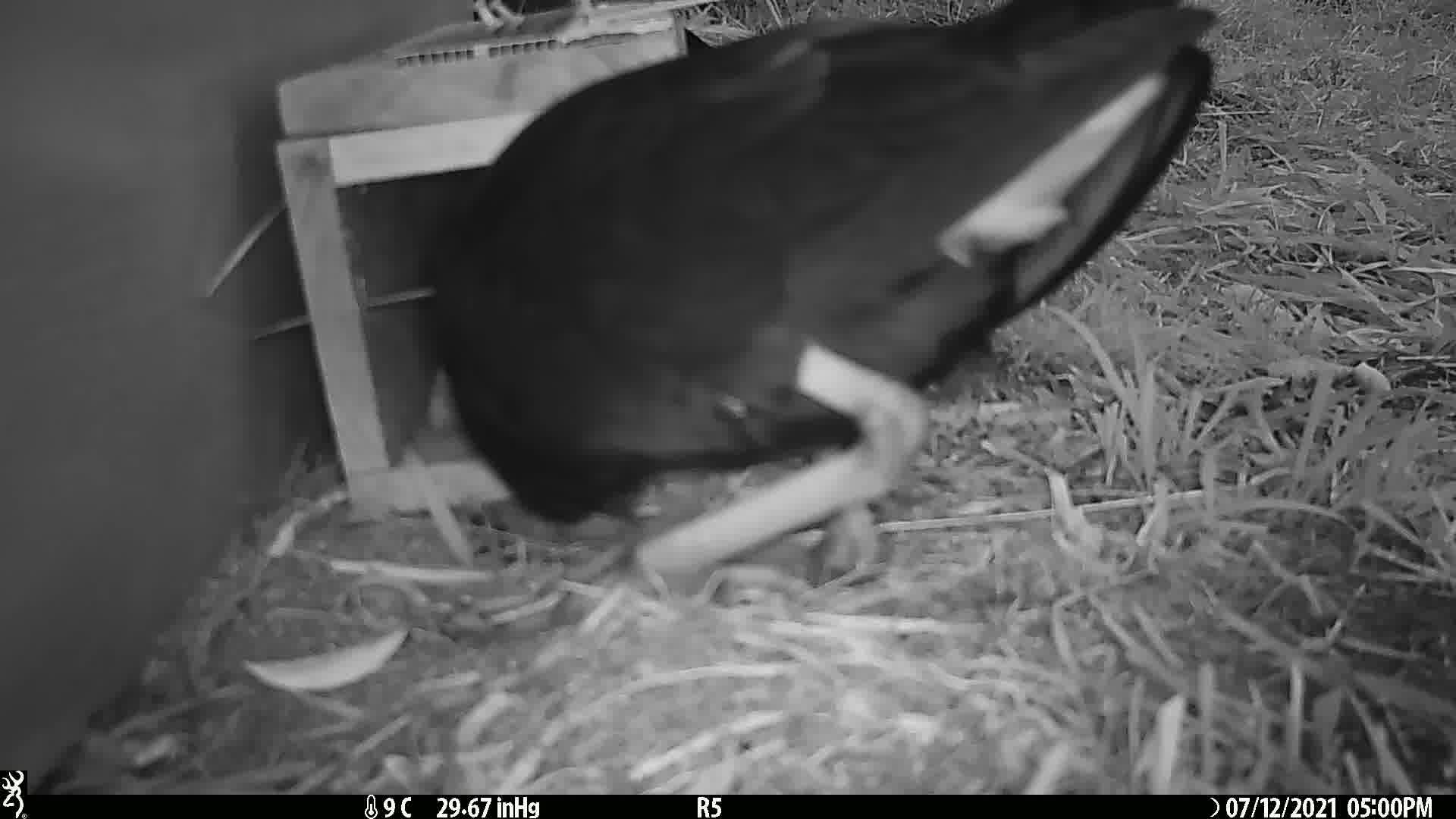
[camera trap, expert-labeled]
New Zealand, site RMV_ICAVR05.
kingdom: Animalia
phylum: Chordata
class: Aves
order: Gruiformes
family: Rallidae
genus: Porphyrio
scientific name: Porphyrio melanotus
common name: australasian swamphen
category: pukeko